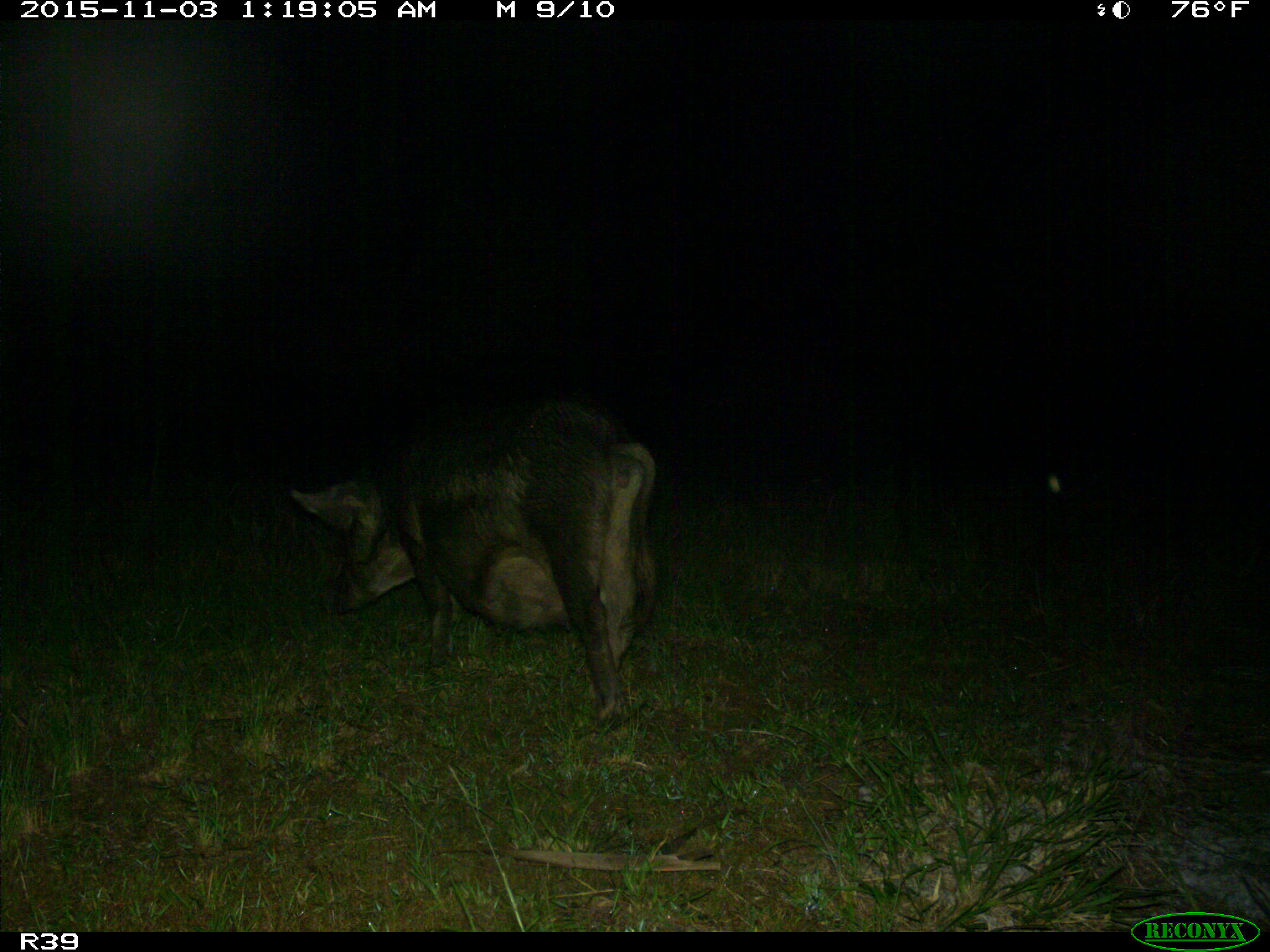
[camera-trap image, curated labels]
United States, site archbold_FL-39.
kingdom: Animalia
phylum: Chordata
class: Mammalia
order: Artiodactyla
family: Suidae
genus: Sus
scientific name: Sus scrofa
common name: wild boar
Sus scrofa (wild boar).